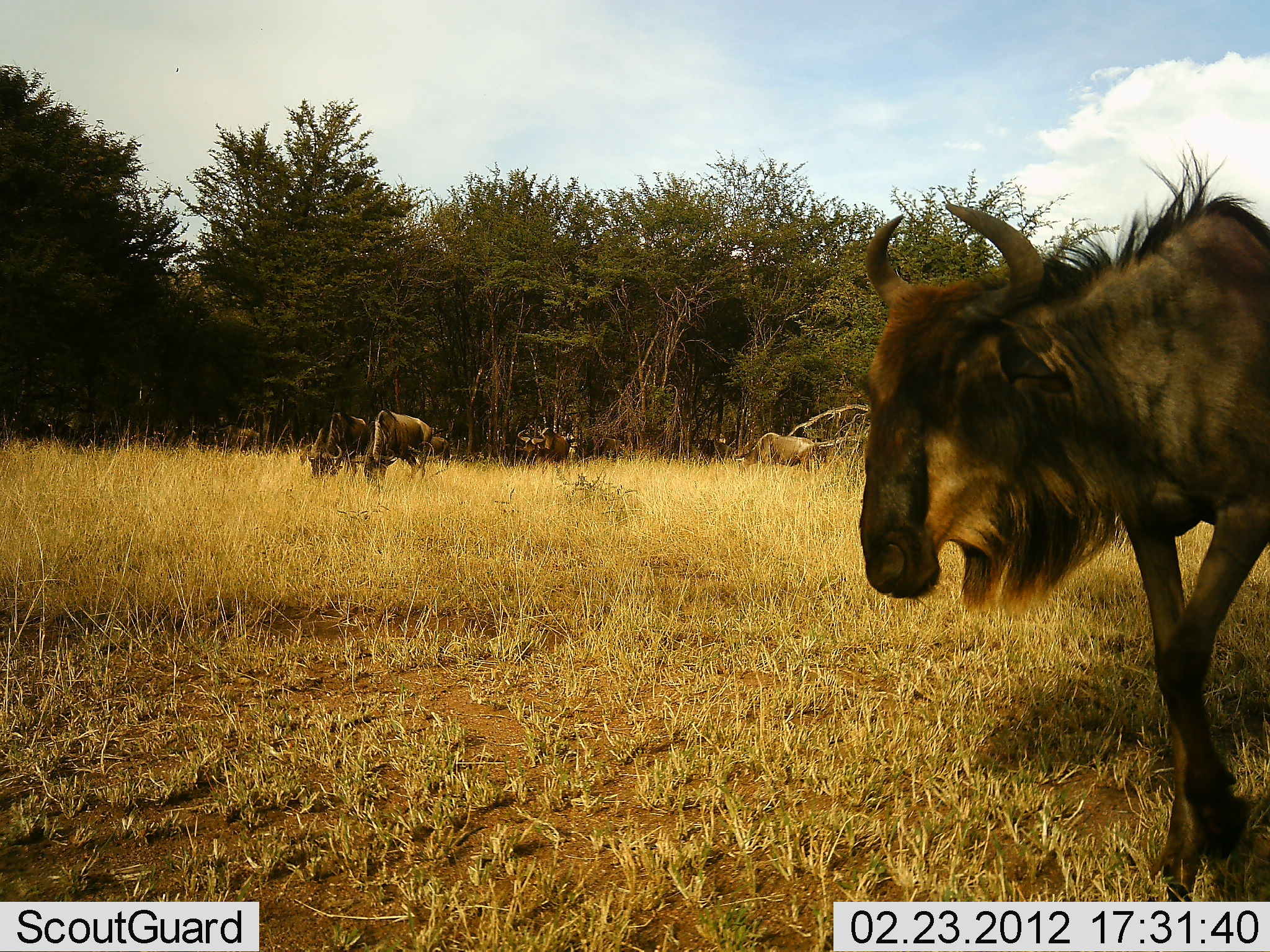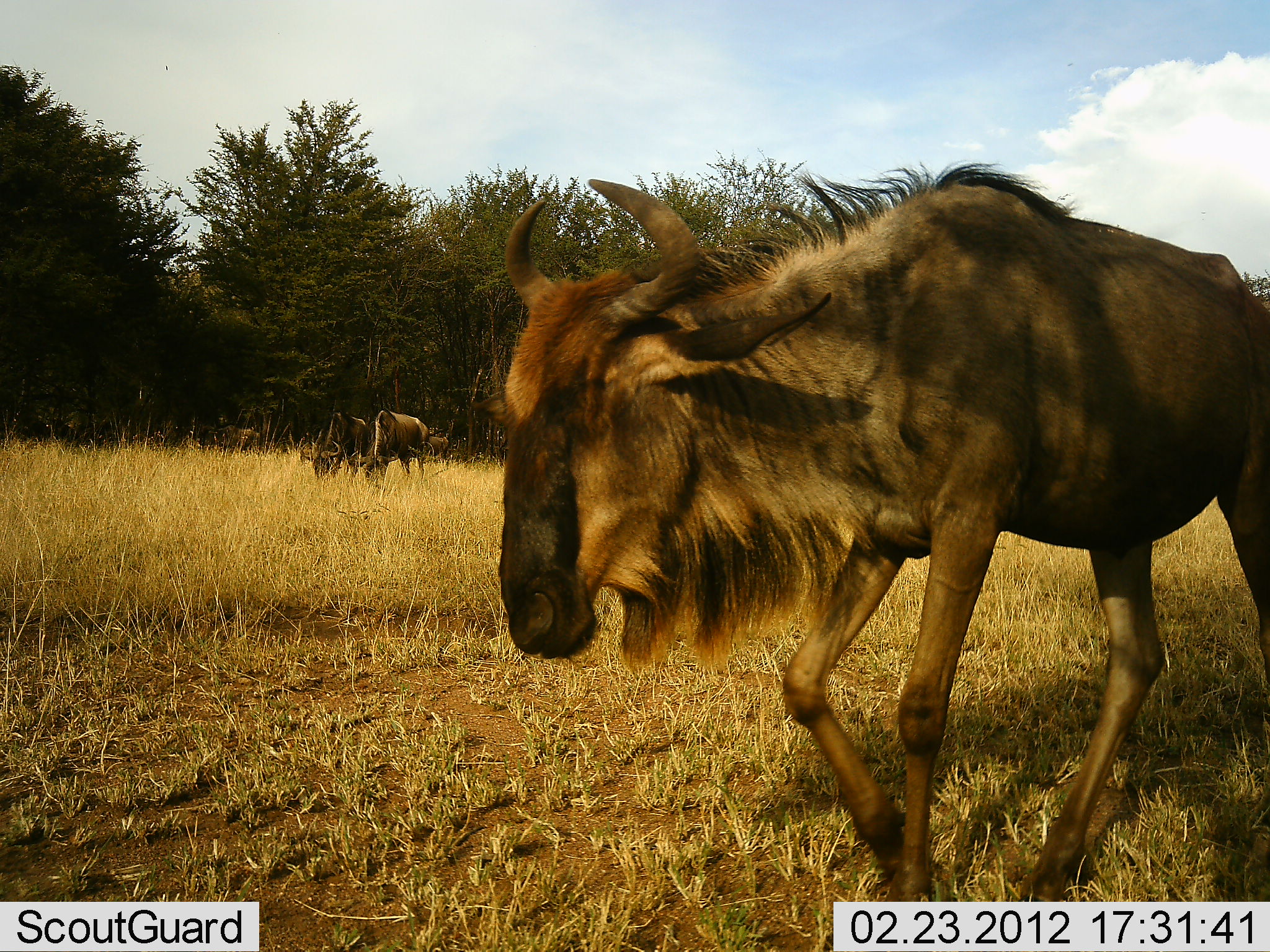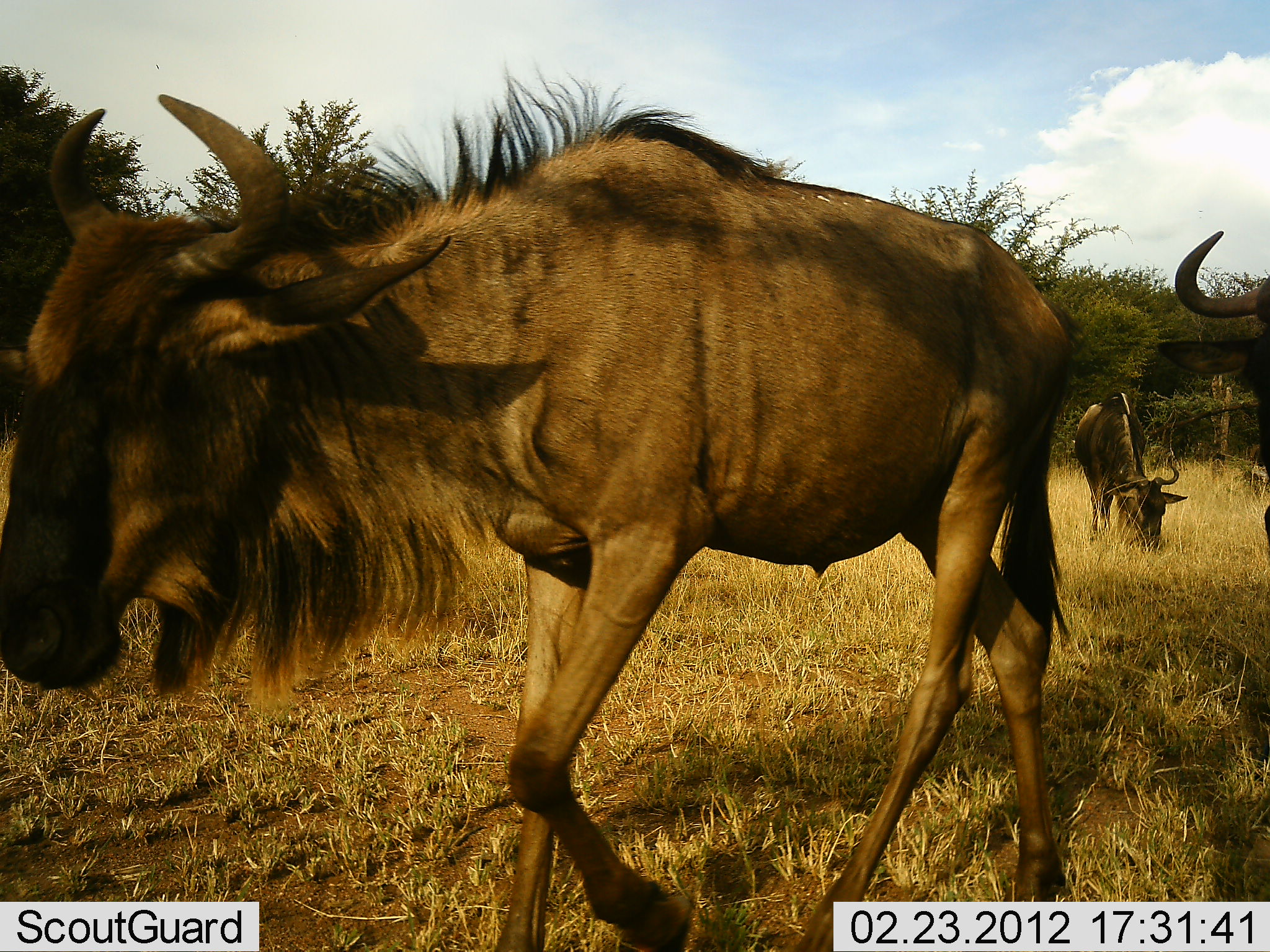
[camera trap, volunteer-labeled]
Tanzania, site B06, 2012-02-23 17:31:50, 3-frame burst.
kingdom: Animalia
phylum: Chordata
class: Mammalia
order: Artiodactyla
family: Bovidae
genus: Connochaetes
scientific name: Connochaetes taurinus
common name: blue wildebeest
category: wildebeest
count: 5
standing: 40%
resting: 0%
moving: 77%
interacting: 0%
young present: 0%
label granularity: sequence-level